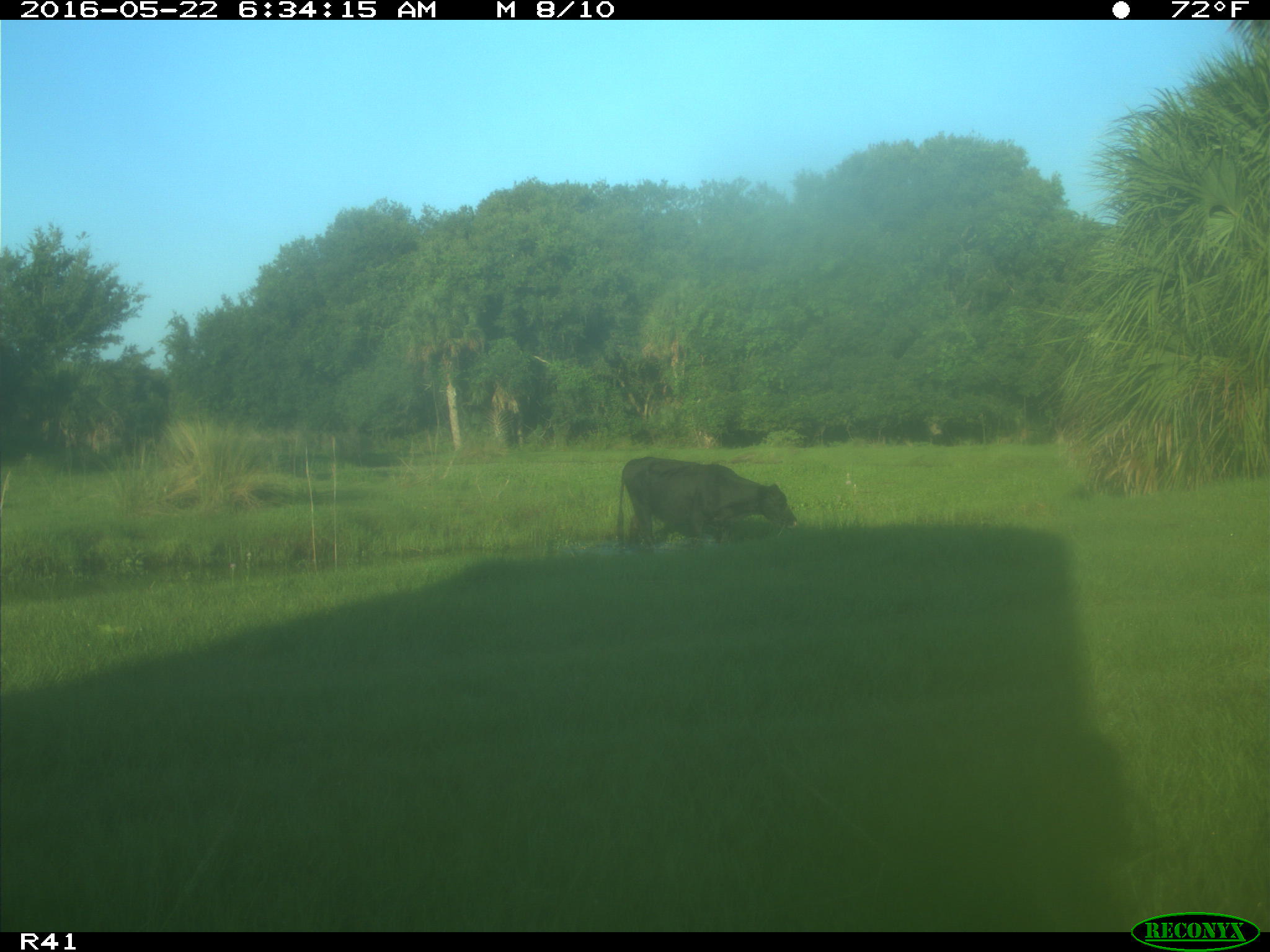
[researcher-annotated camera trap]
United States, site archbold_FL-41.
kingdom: Animalia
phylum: Chordata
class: Mammalia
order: Artiodactyla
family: Bovidae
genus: Bos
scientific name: Bos taurus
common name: domestic cow